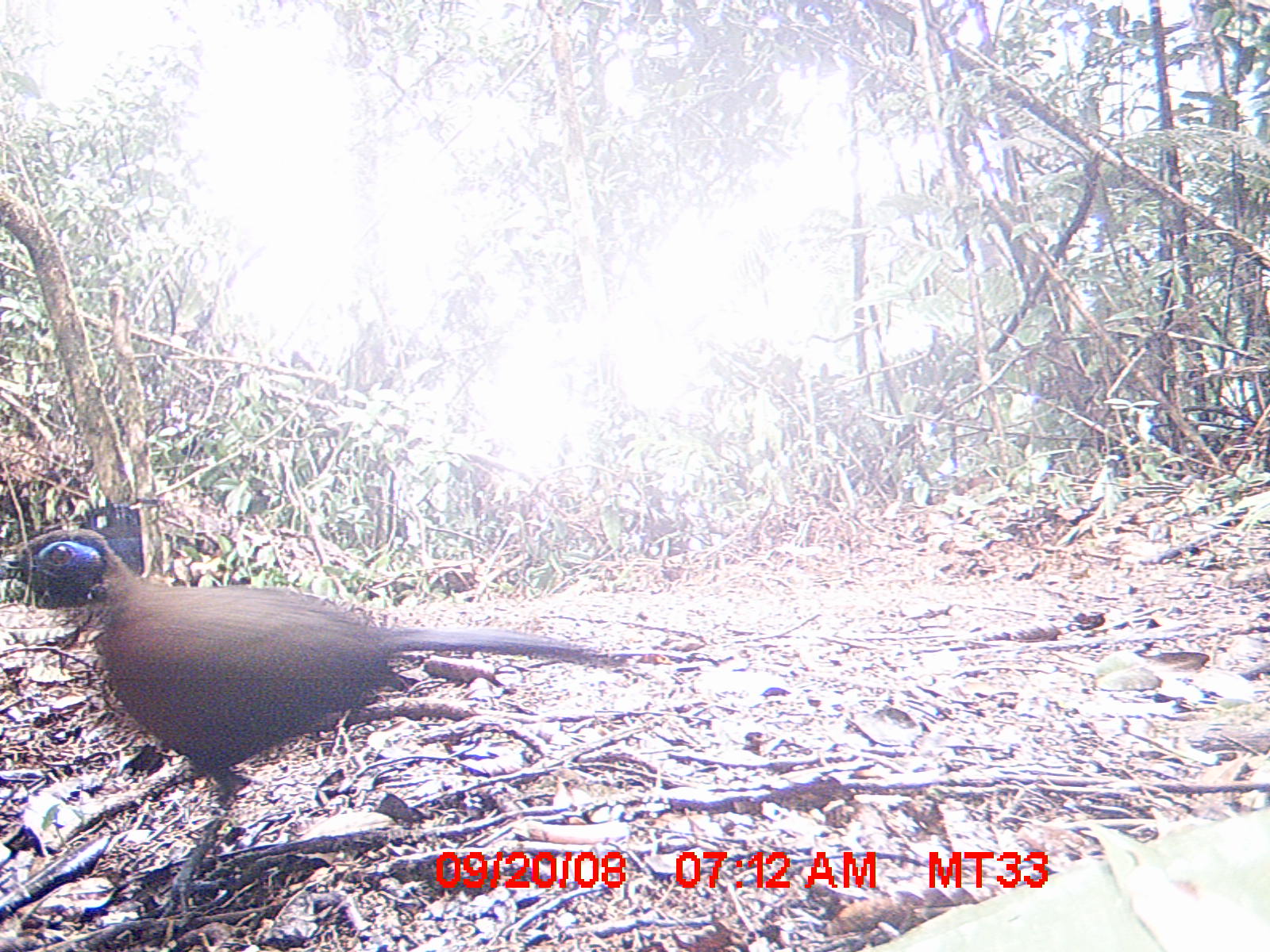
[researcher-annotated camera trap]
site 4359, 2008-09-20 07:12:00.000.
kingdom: Animalia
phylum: Chordata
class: Aves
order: Cuculiformes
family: Cuculidae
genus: Coua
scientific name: Coua serriana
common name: red-breasted coua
Coua serriana (red-breasted coua), count 1.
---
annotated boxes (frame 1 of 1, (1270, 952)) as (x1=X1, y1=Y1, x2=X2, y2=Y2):
coua serriana: (x1=0, y1=523, x2=587, y2=919)